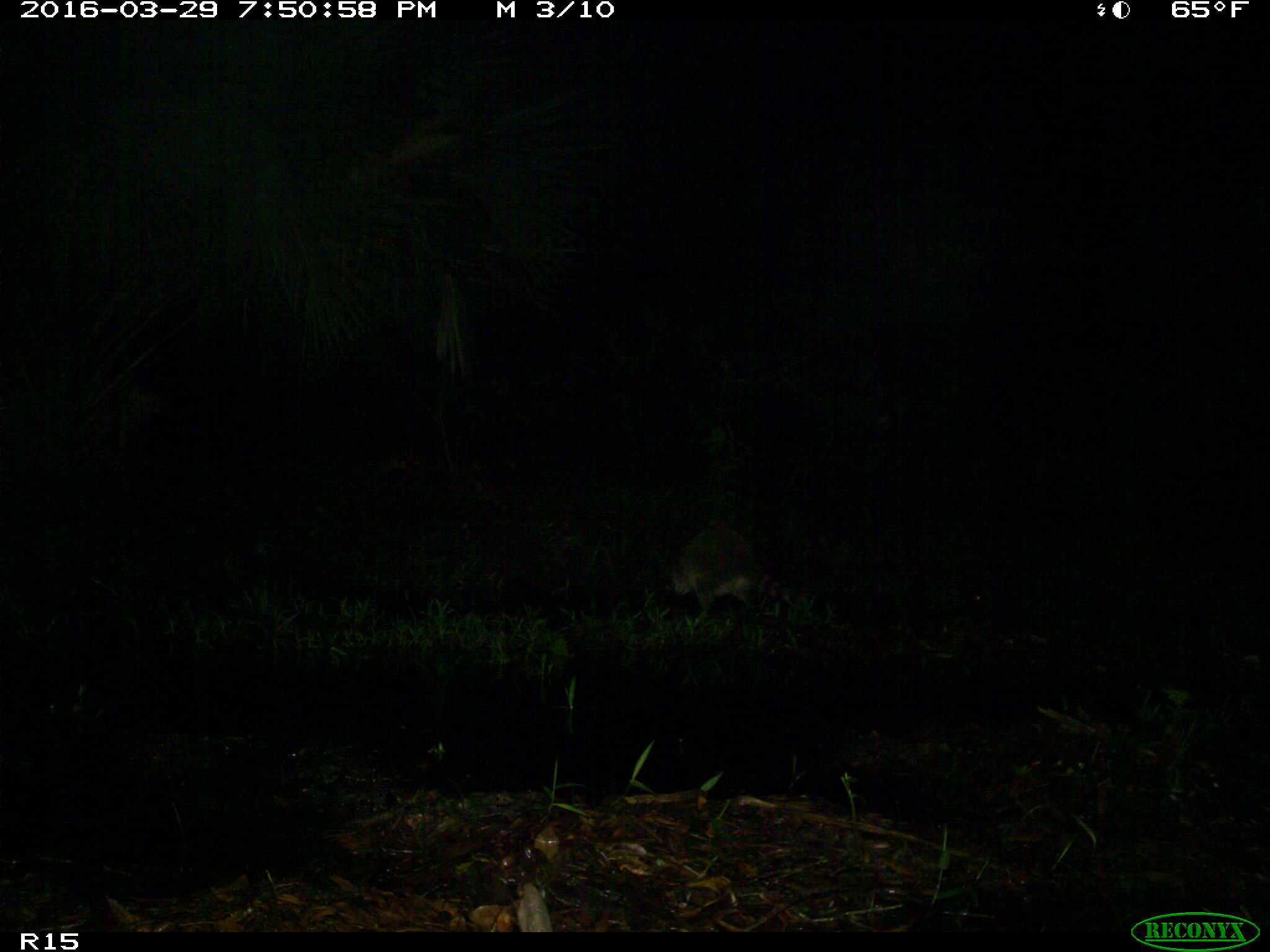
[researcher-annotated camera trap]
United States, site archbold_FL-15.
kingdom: Animalia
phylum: Chordata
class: Mammalia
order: Carnivora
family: Procyonidae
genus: Procyon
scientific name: Procyon lotor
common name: common raccoon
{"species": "Procyon lotor (common raccoon)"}